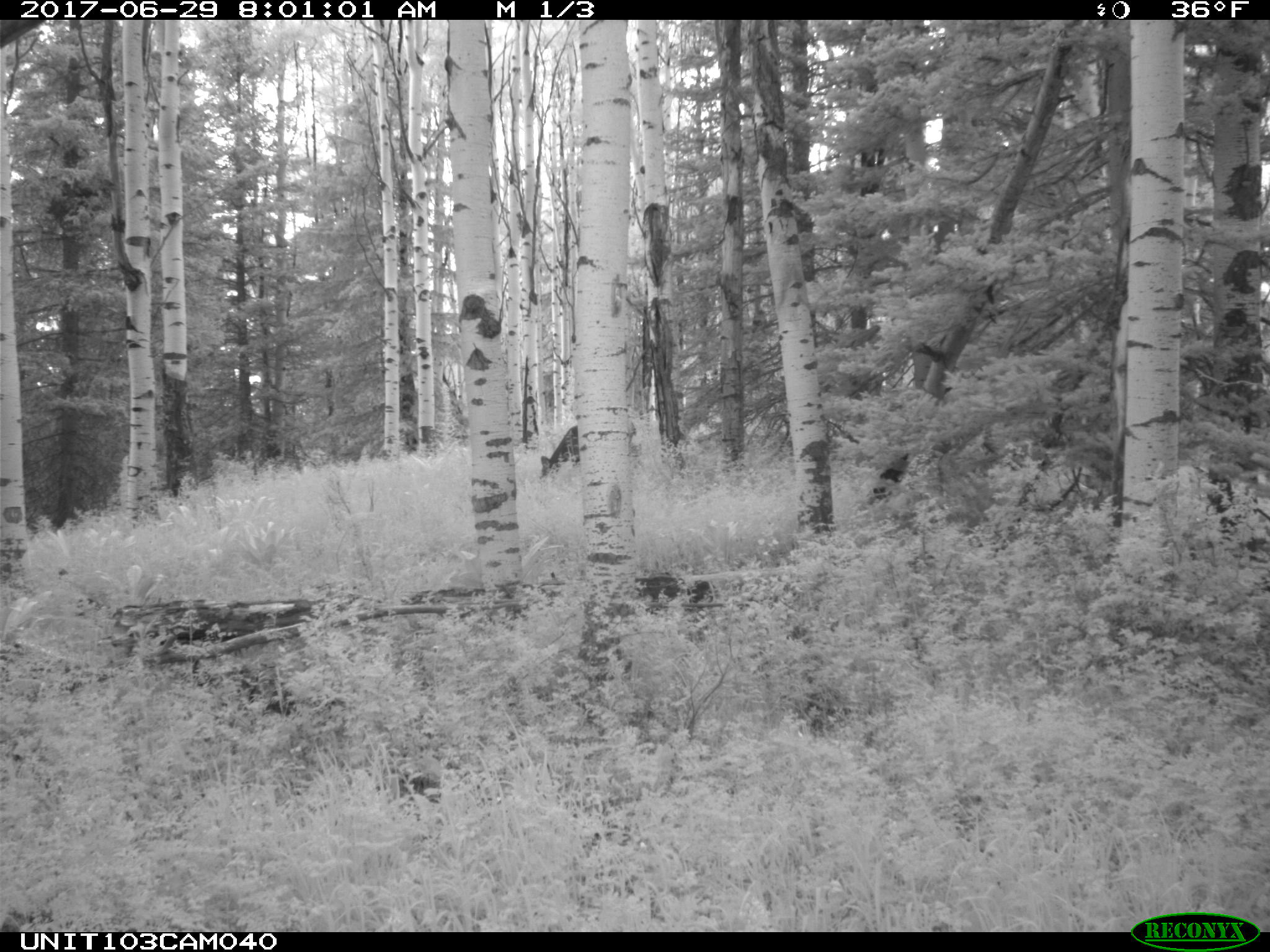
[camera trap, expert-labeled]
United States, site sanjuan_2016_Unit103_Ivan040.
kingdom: Animalia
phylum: Chordata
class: Mammalia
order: Artiodactyla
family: Cervidae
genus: Odocoileus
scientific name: Odocoileus hemionus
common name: mule deer